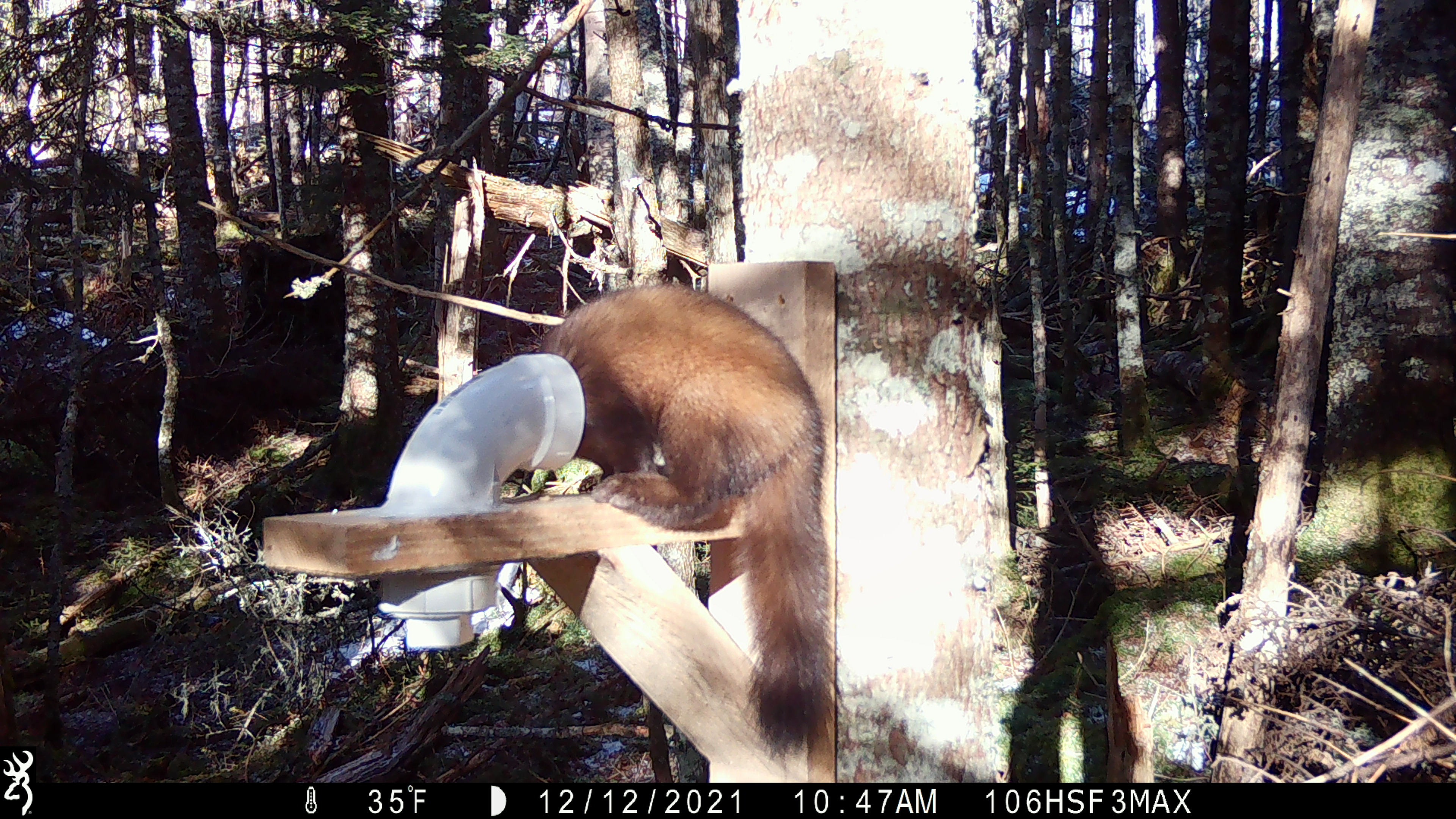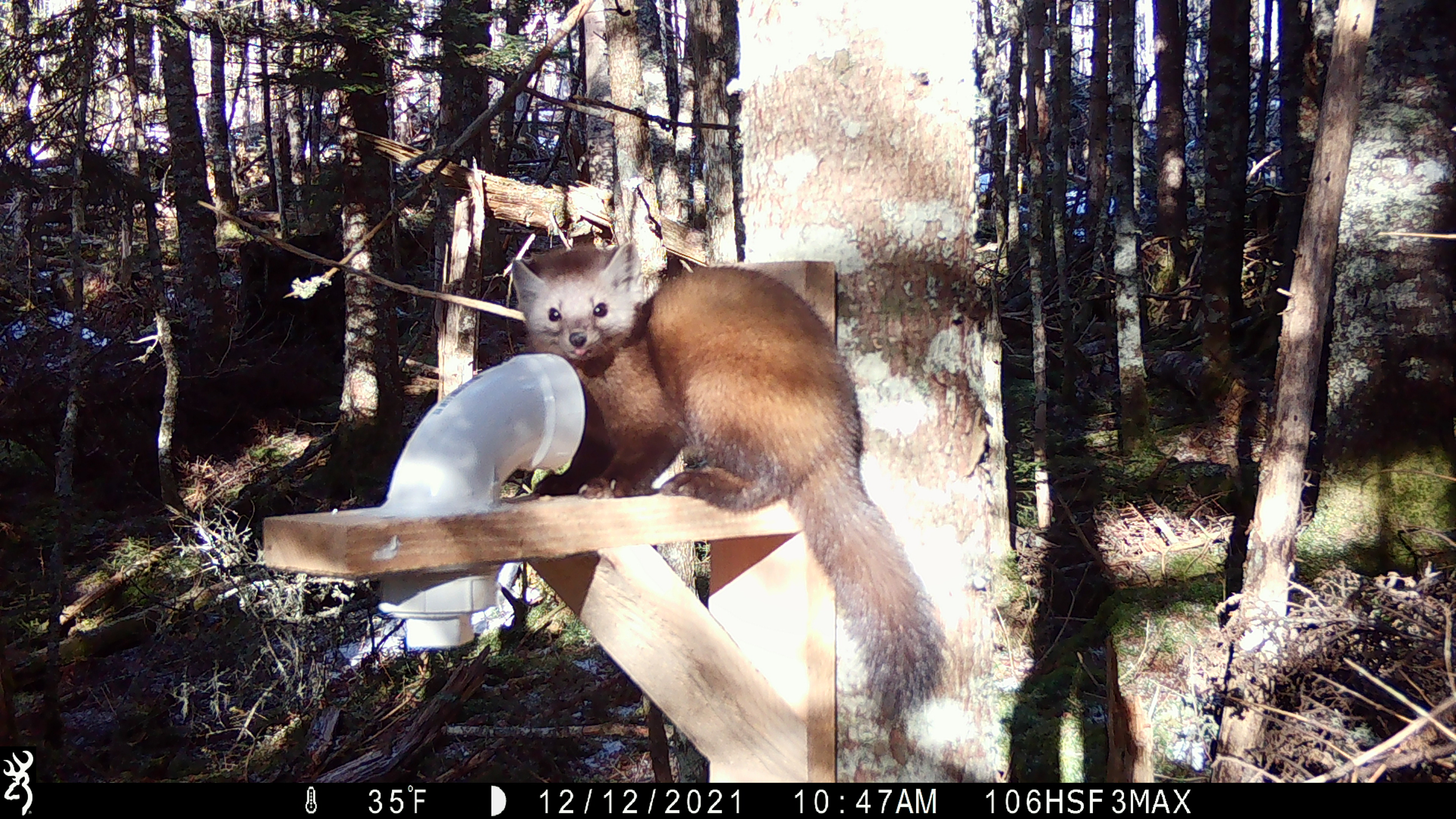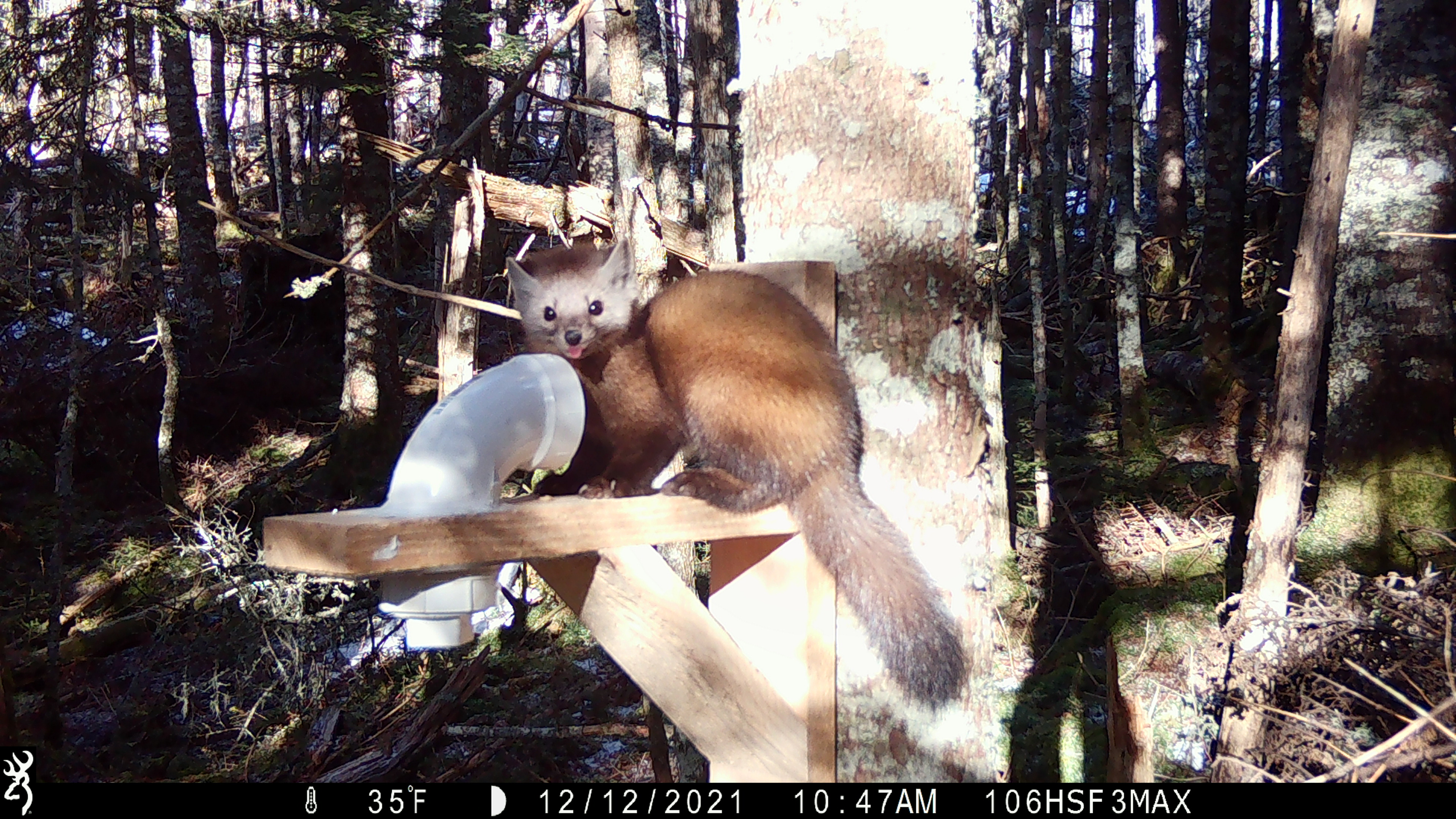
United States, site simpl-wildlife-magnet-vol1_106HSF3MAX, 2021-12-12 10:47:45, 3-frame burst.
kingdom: Animalia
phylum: Chordata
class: Mammalia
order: Carnivora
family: Mustelidae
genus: Martes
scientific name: Martes americana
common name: american marten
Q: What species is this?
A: American marten (Martes americana).